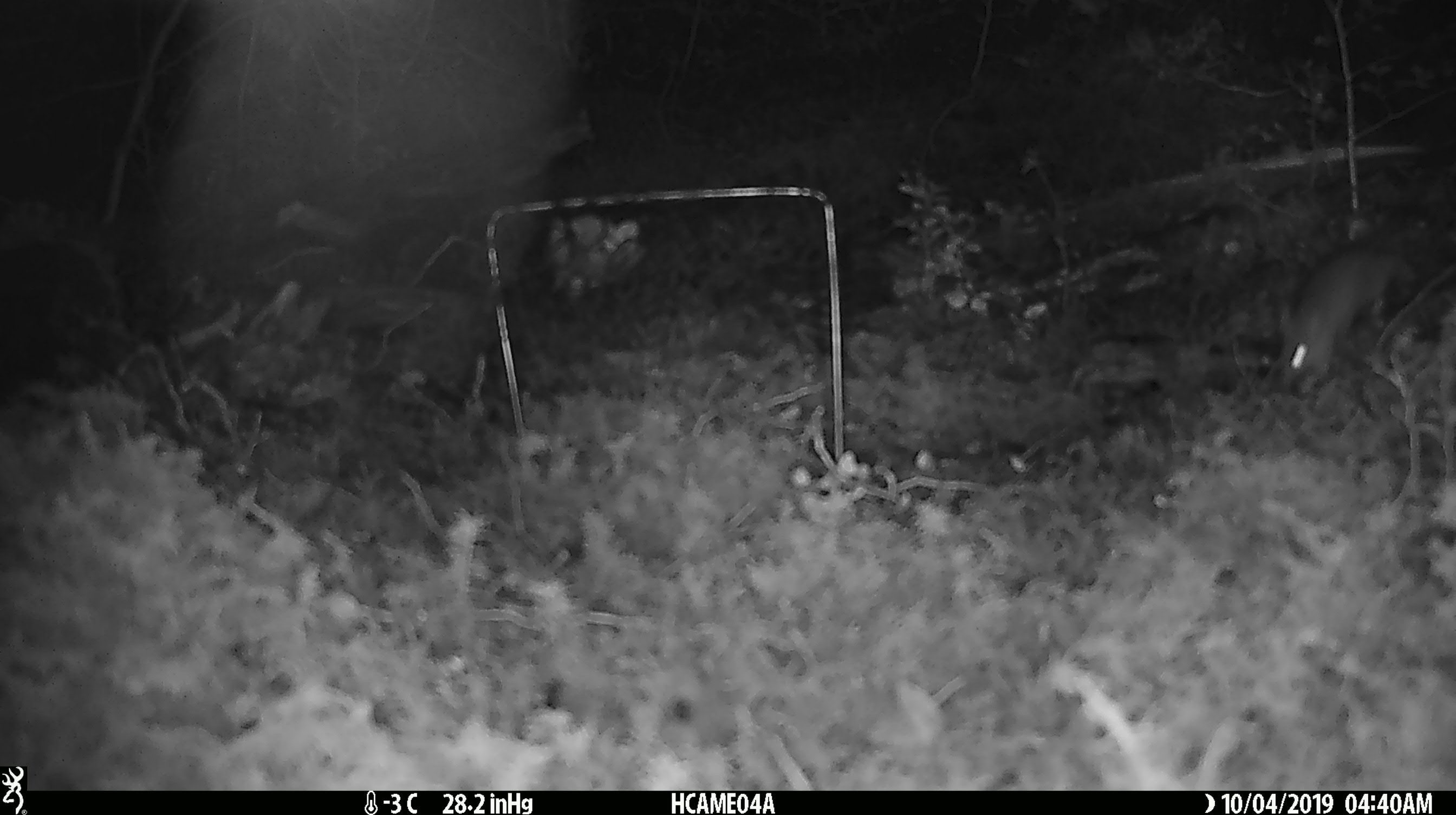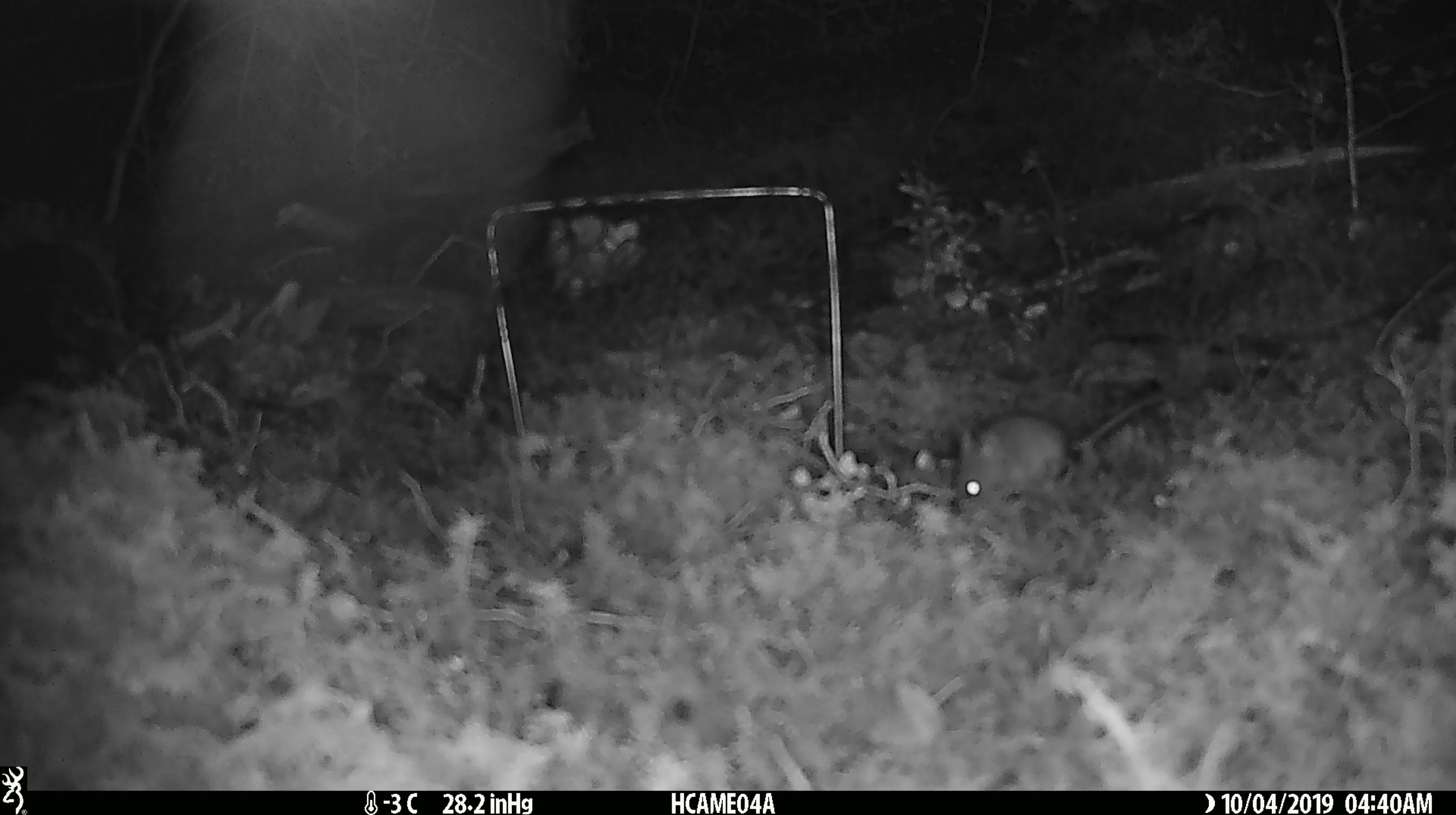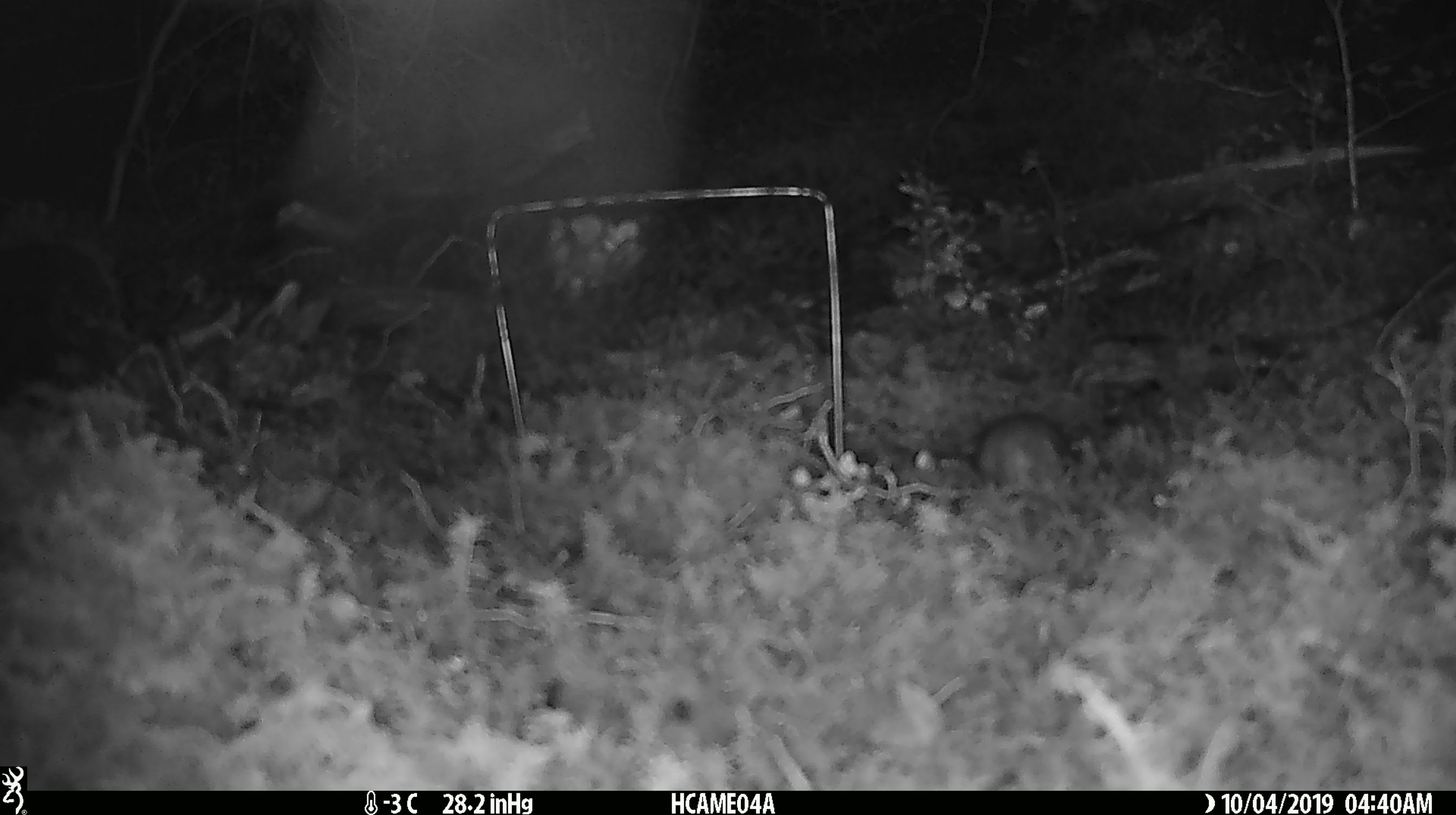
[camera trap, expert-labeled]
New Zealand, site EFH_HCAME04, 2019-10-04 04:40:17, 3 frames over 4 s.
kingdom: Animalia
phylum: Chordata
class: Mammalia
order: Rodentia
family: Muridae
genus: Mus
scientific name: Mus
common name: mouse